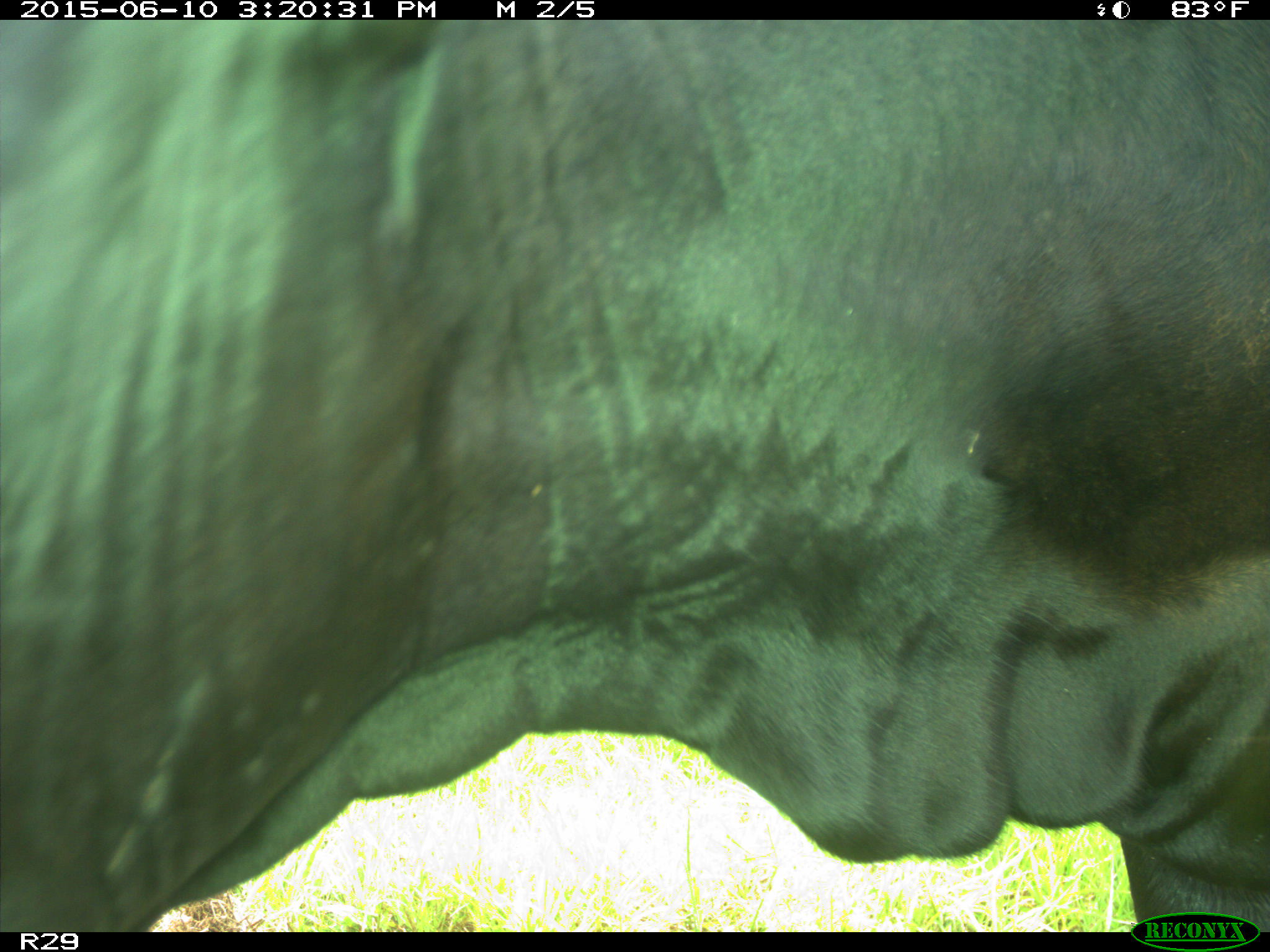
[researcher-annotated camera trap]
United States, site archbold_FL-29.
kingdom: Animalia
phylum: Chordata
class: Mammalia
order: Artiodactyla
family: Bovidae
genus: Bos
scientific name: Bos taurus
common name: domestic cow